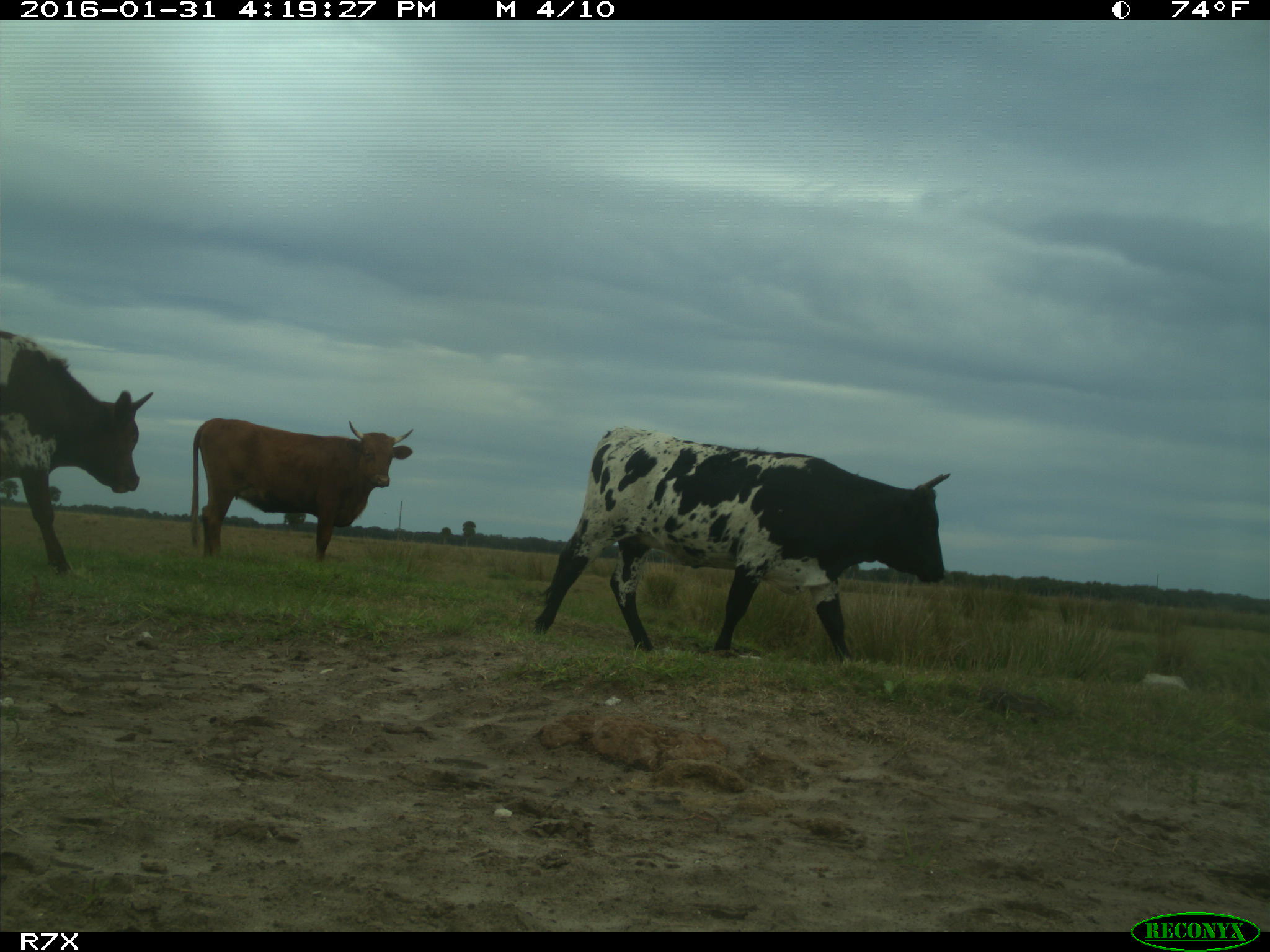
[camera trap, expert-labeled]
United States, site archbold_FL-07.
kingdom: Animalia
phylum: Chordata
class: Mammalia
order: Artiodactyla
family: Bovidae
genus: Bos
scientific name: Bos taurus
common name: domestic cow